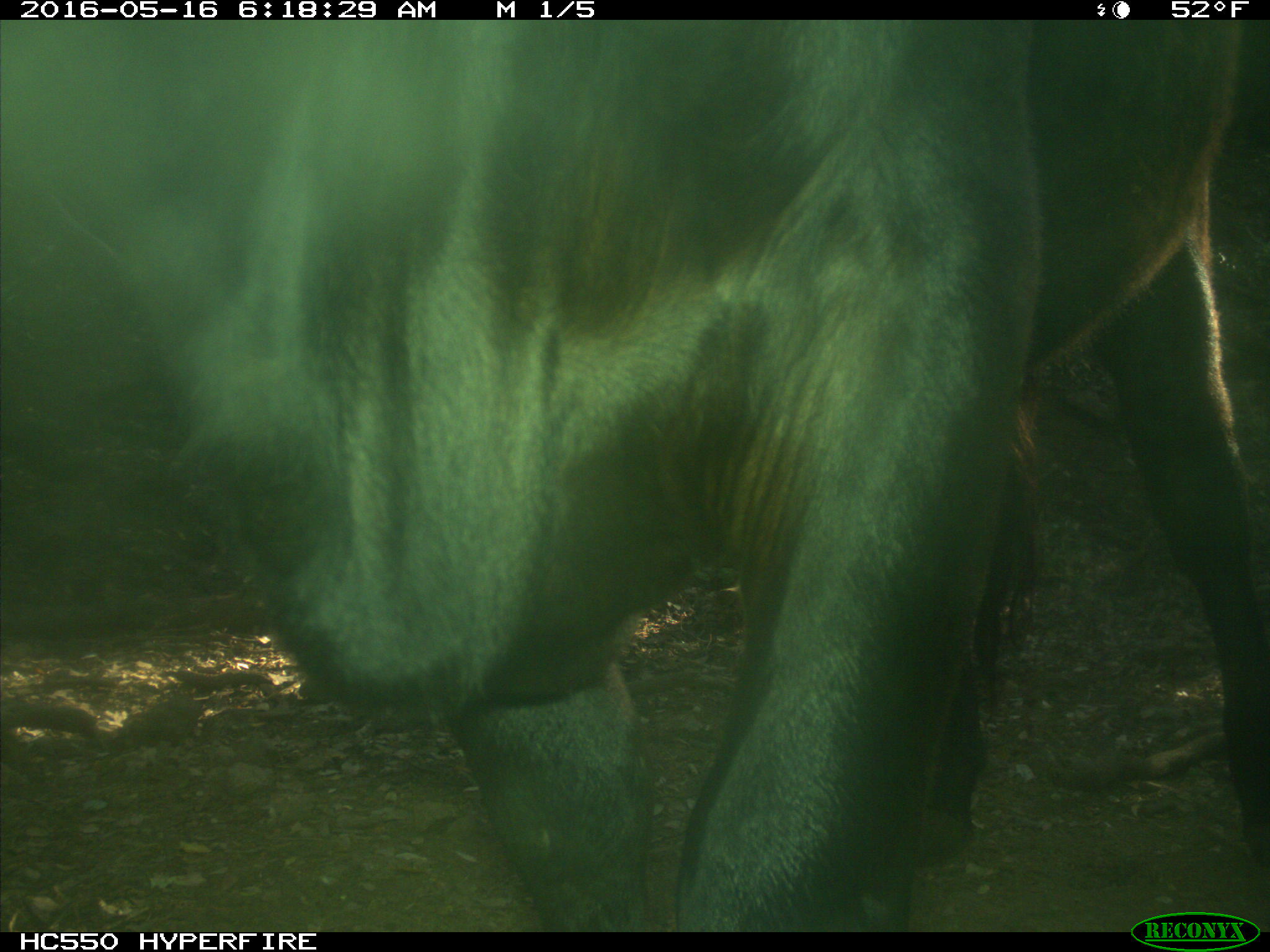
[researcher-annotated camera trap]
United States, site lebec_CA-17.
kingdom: Animalia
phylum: Chordata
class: Mammalia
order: Artiodactyla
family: Bovidae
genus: Bos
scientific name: Bos taurus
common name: domestic cow